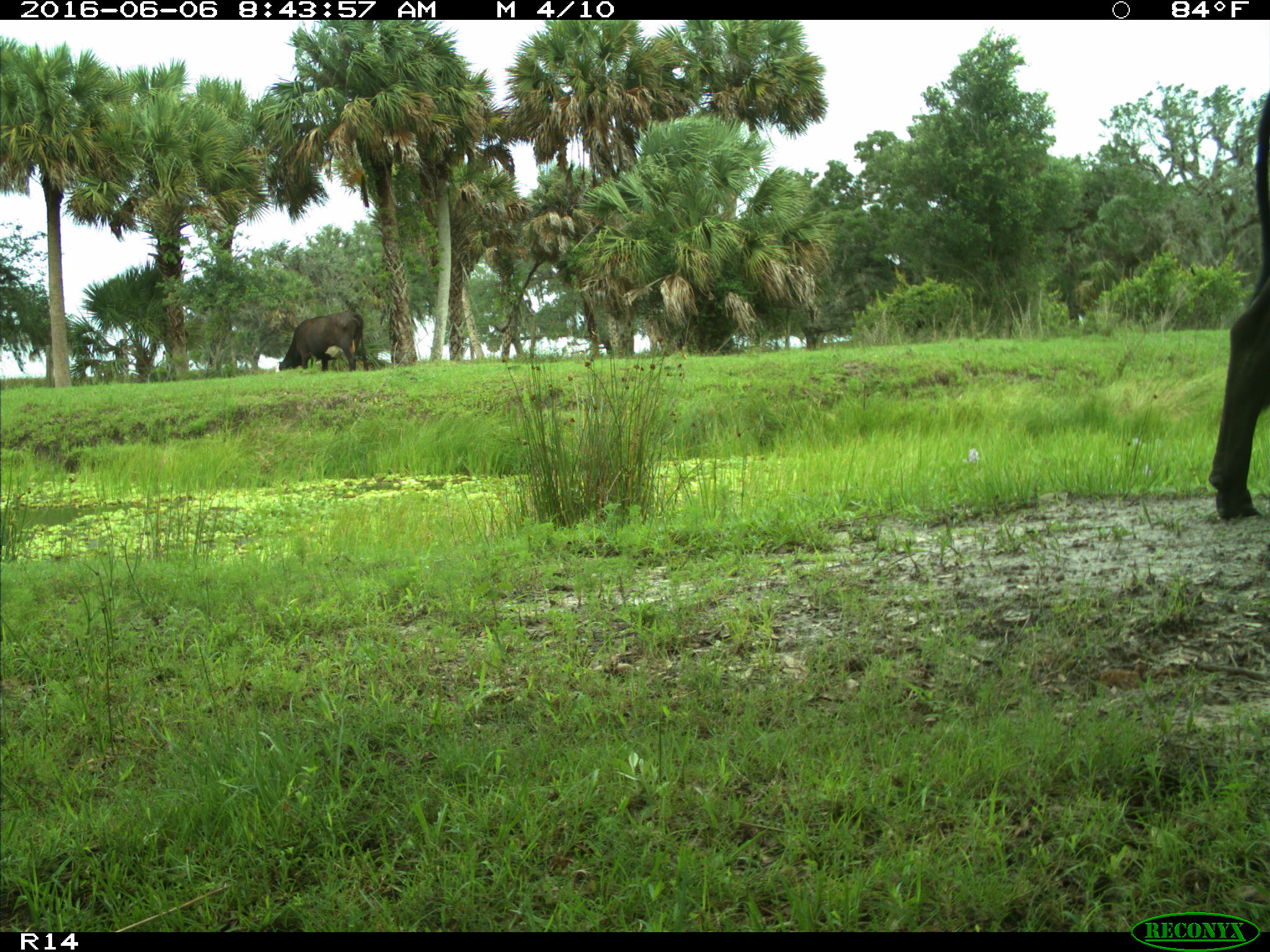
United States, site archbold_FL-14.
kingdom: Animalia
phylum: Chordata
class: Mammalia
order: Artiodactyla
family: Bovidae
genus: Bos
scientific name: Bos taurus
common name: domestic cow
Bos taurus (domestic cow).